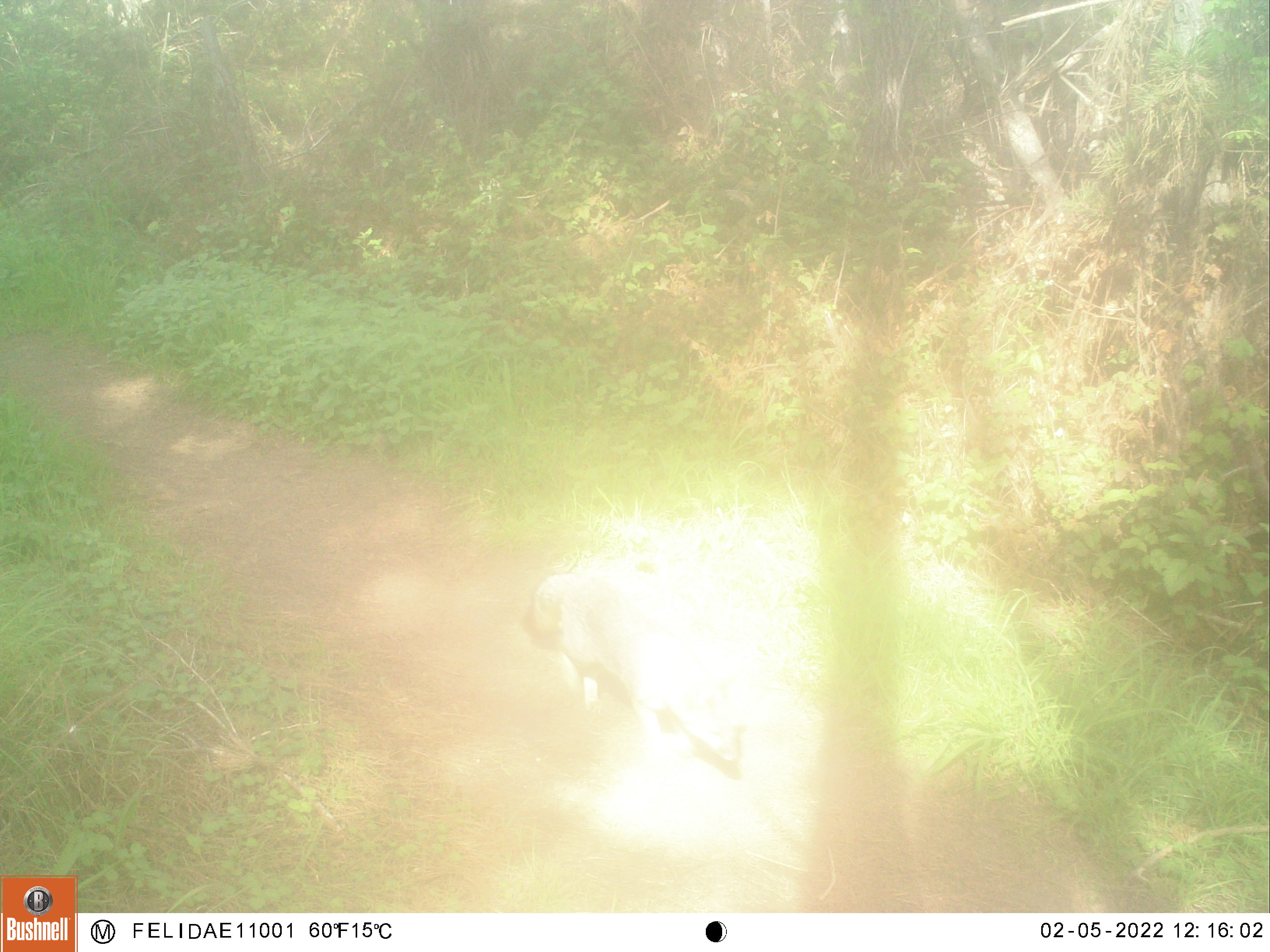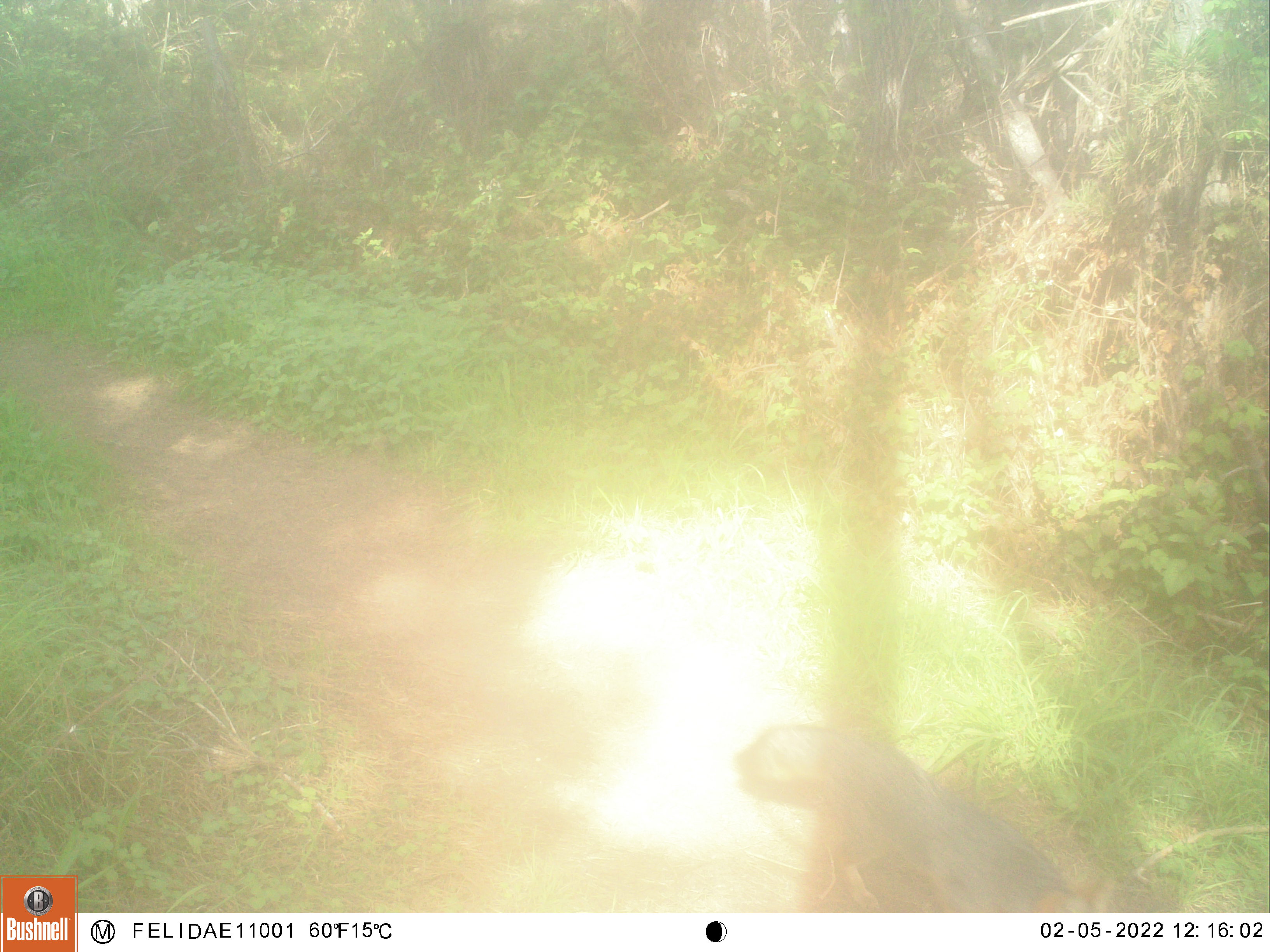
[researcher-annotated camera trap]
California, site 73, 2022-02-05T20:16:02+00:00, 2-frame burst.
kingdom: Animalia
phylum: Chordata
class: Mammalia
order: Carnivora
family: Canidae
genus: Urocyon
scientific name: Urocyon cinereoargenteus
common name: gray fox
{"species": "gray fox (Urocyon cinereoargenteus)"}